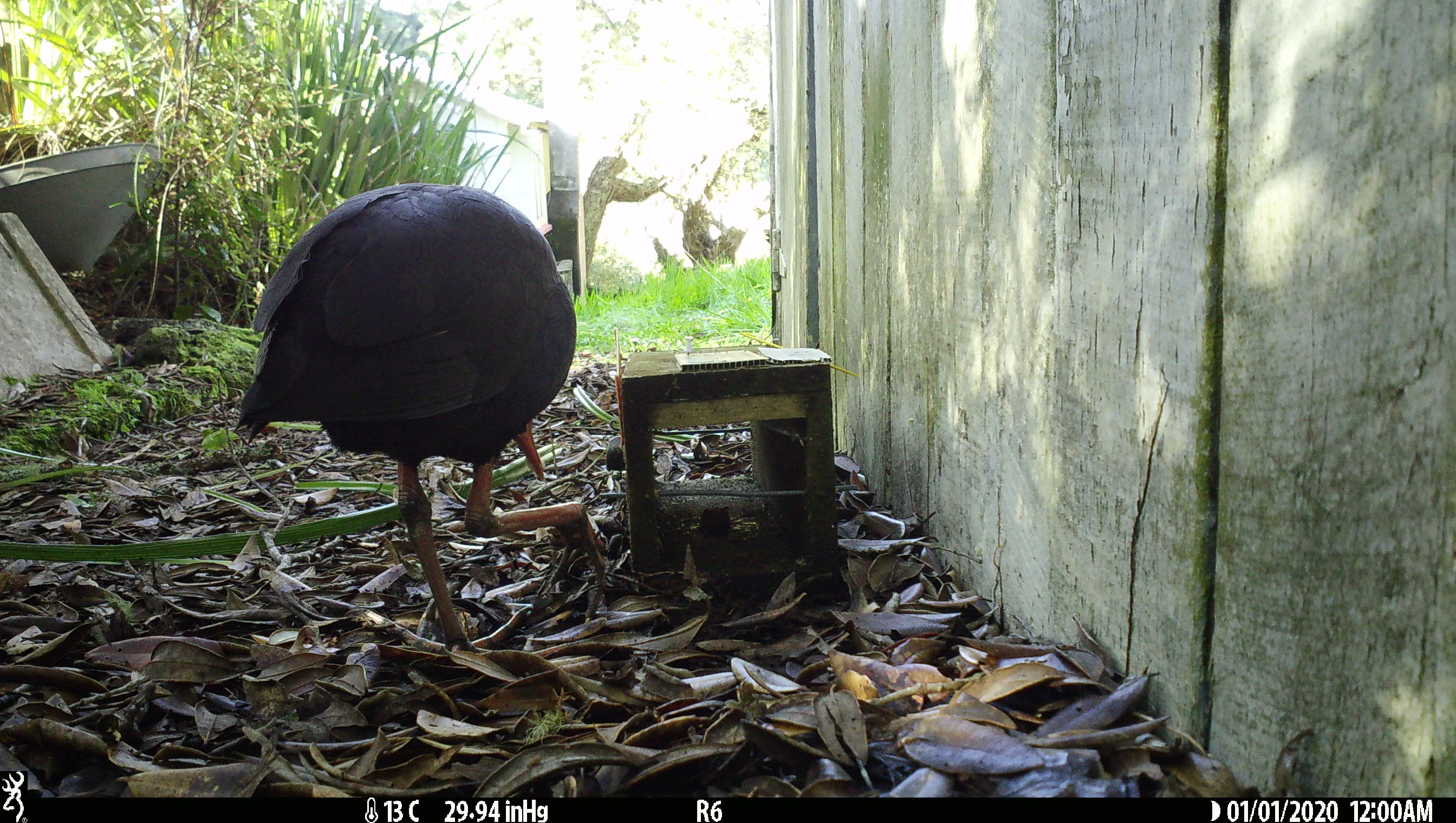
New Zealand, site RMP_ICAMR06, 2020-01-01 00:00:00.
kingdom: Animalia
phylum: Chordata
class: Aves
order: Gruiformes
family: Rallidae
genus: Porphyrio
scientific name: Porphyrio melanotus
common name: australasian swamphen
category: pukeko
Pukeko (australasian swamphen) (Porphyrio melanotus).